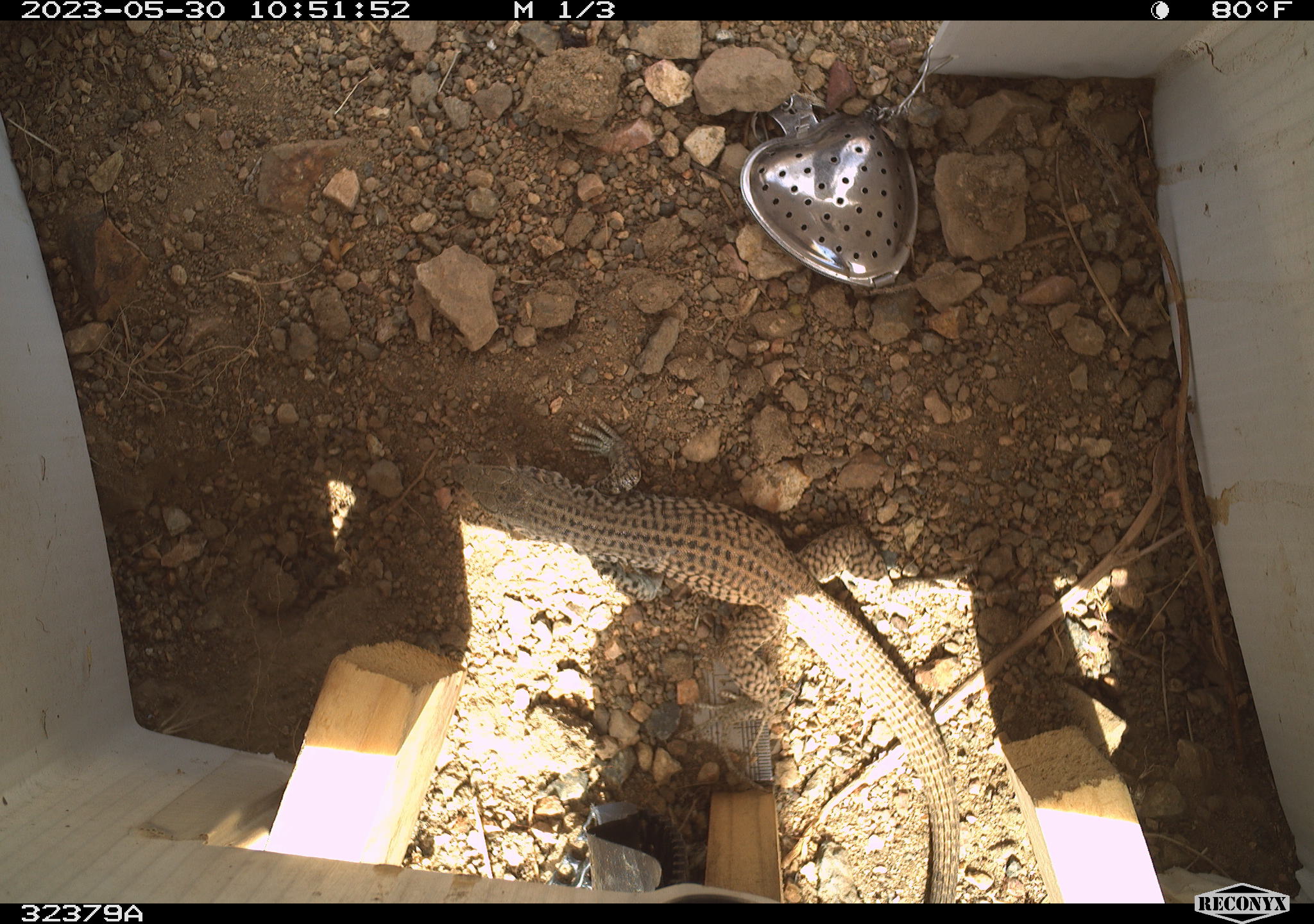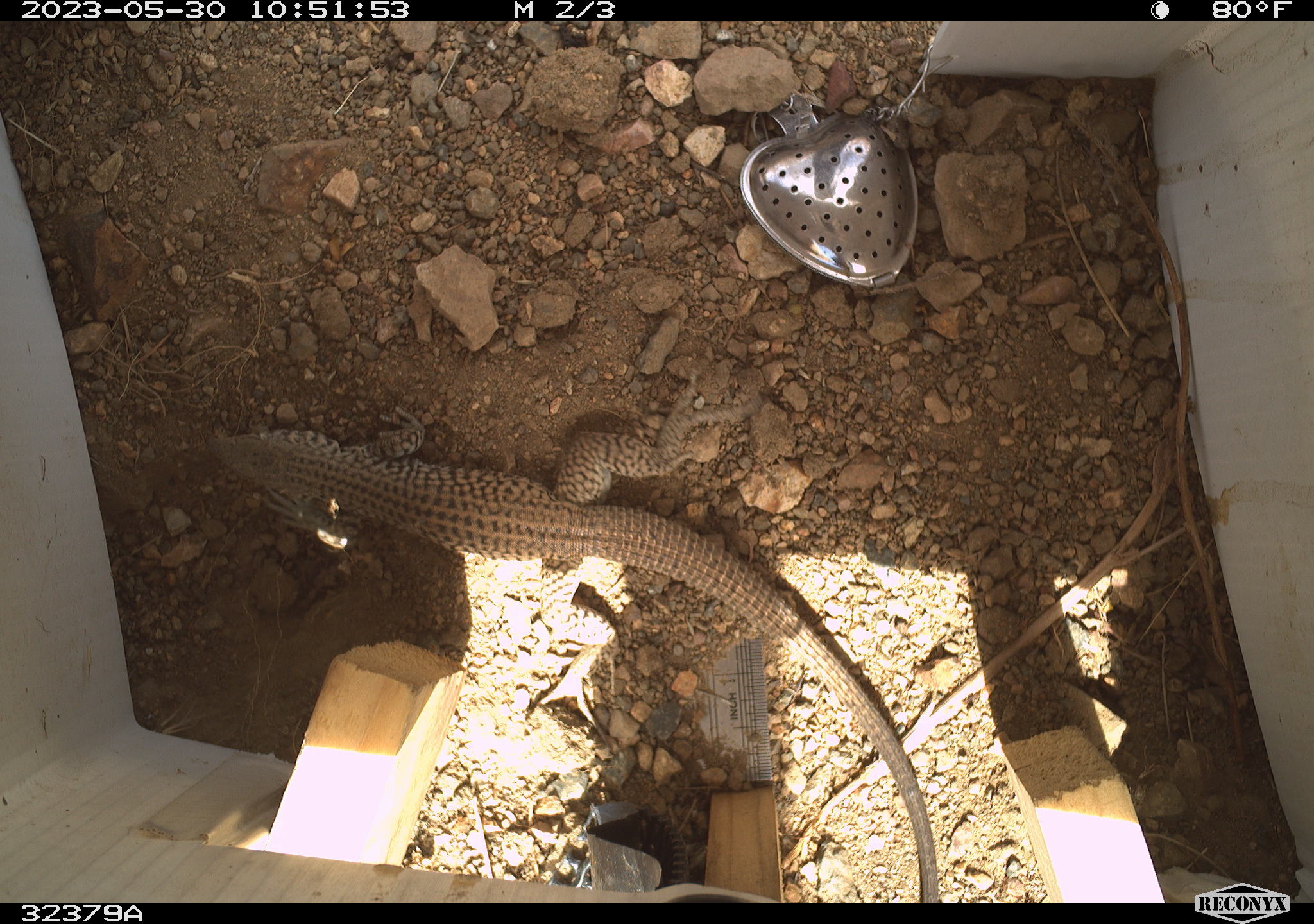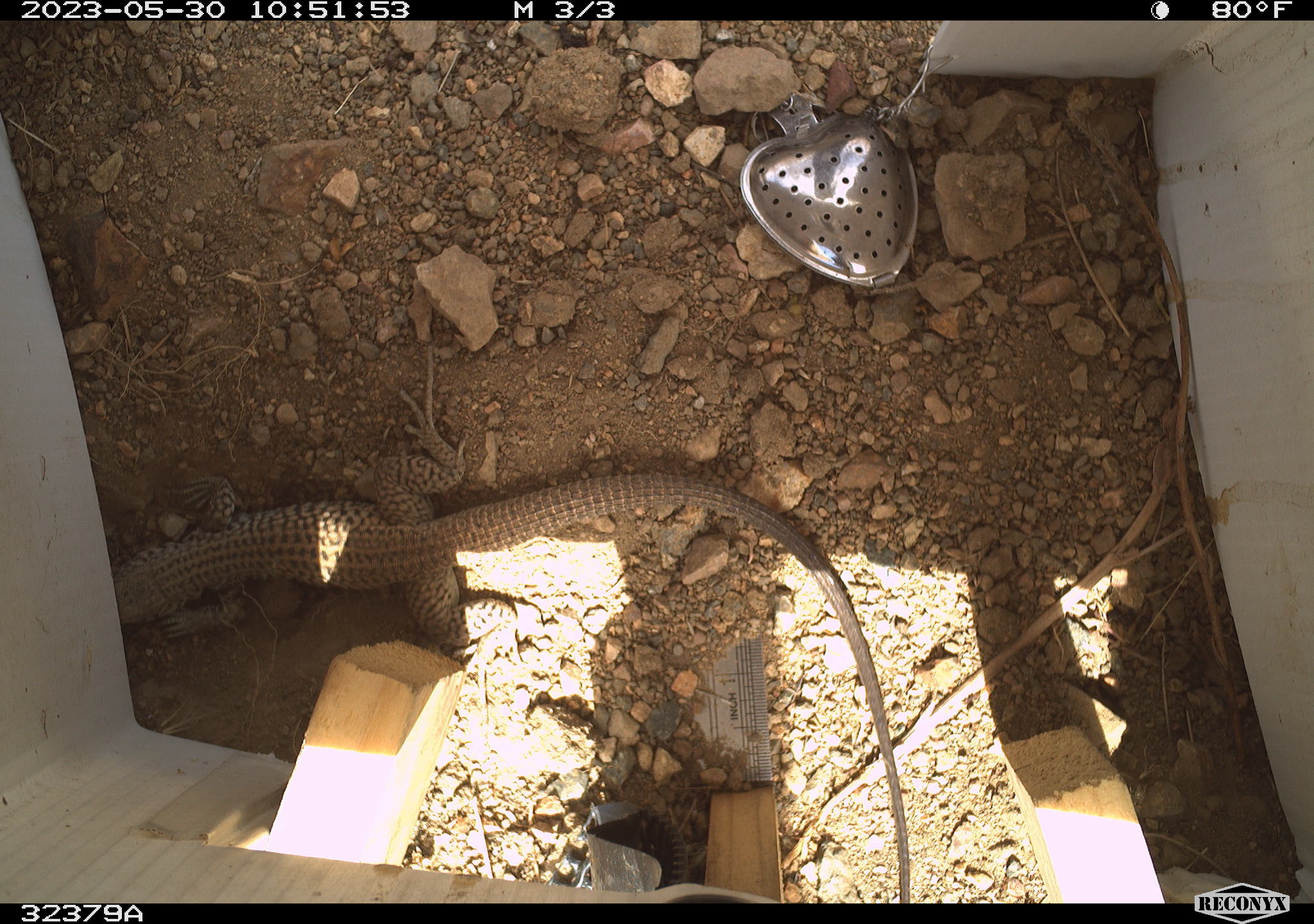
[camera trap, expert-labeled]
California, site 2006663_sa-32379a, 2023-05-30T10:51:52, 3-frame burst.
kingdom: Animalia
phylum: Chordata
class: Reptilia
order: Squamata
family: Teiidae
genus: Aspidoscelis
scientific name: Aspidoscelis tigris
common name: western whiptail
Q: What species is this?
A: Western whiptail (Aspidoscelis tigris).